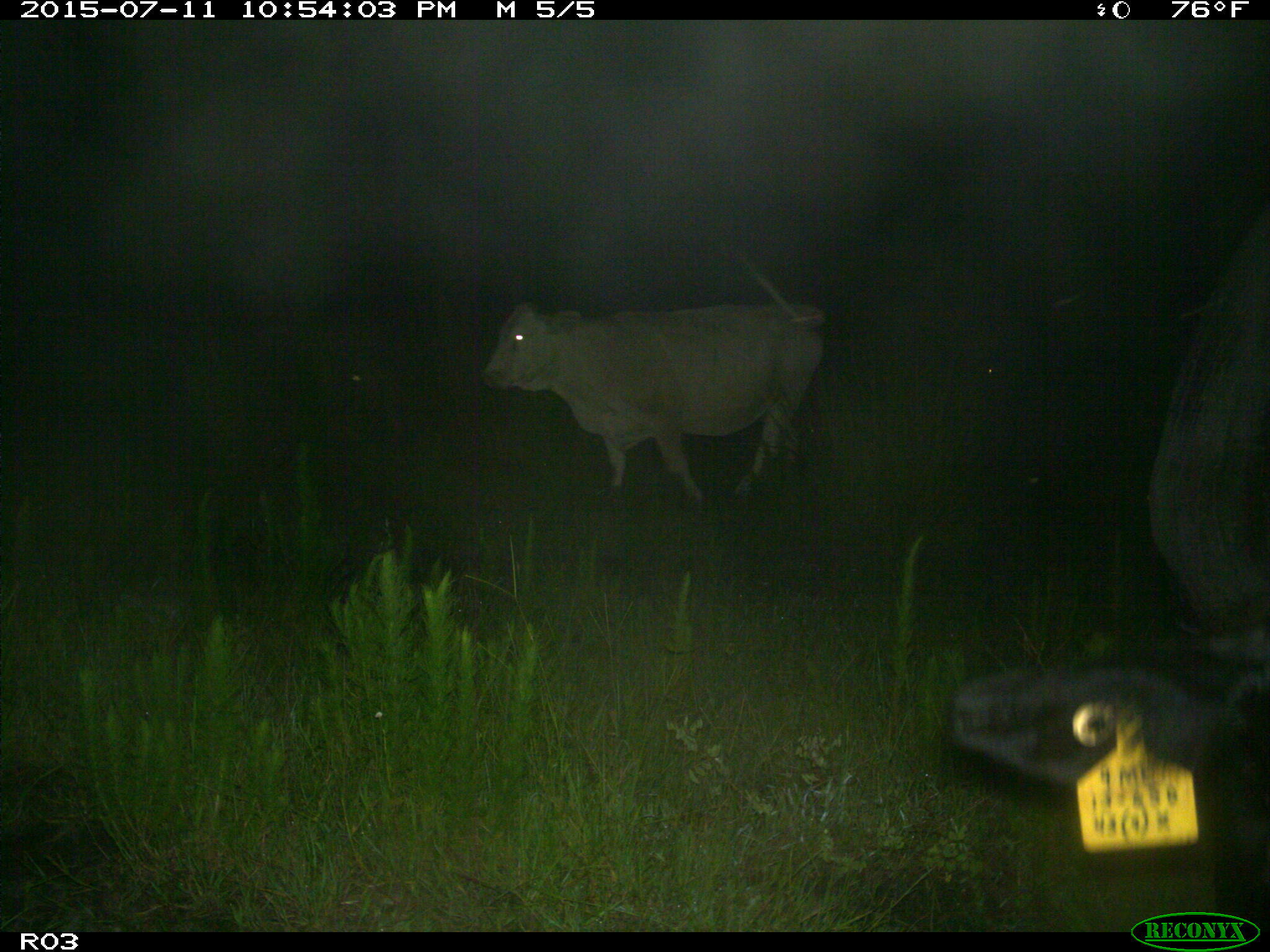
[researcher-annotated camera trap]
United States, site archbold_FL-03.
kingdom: Animalia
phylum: Chordata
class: Mammalia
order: Artiodactyla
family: Bovidae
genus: Bos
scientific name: Bos taurus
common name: domestic cow